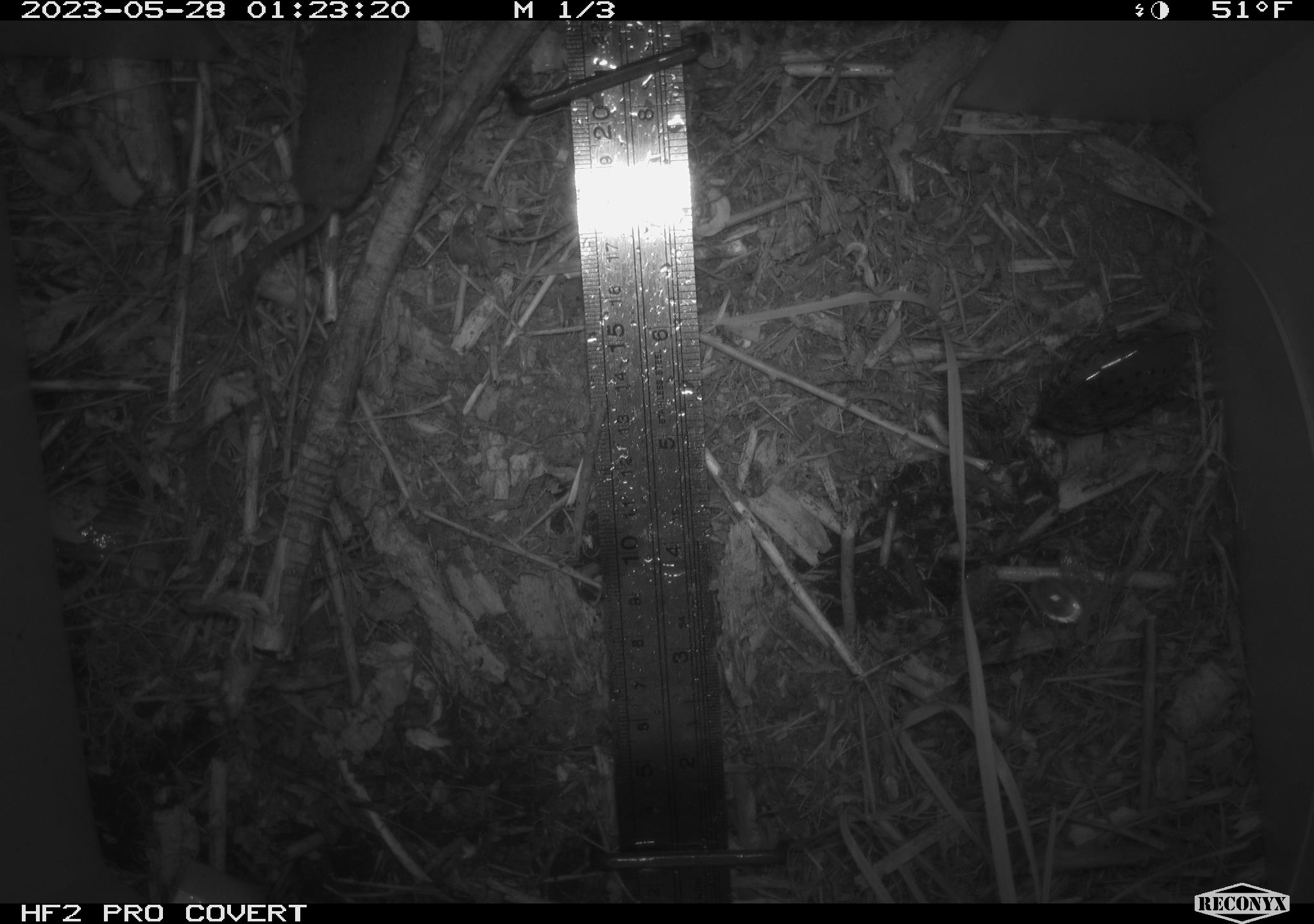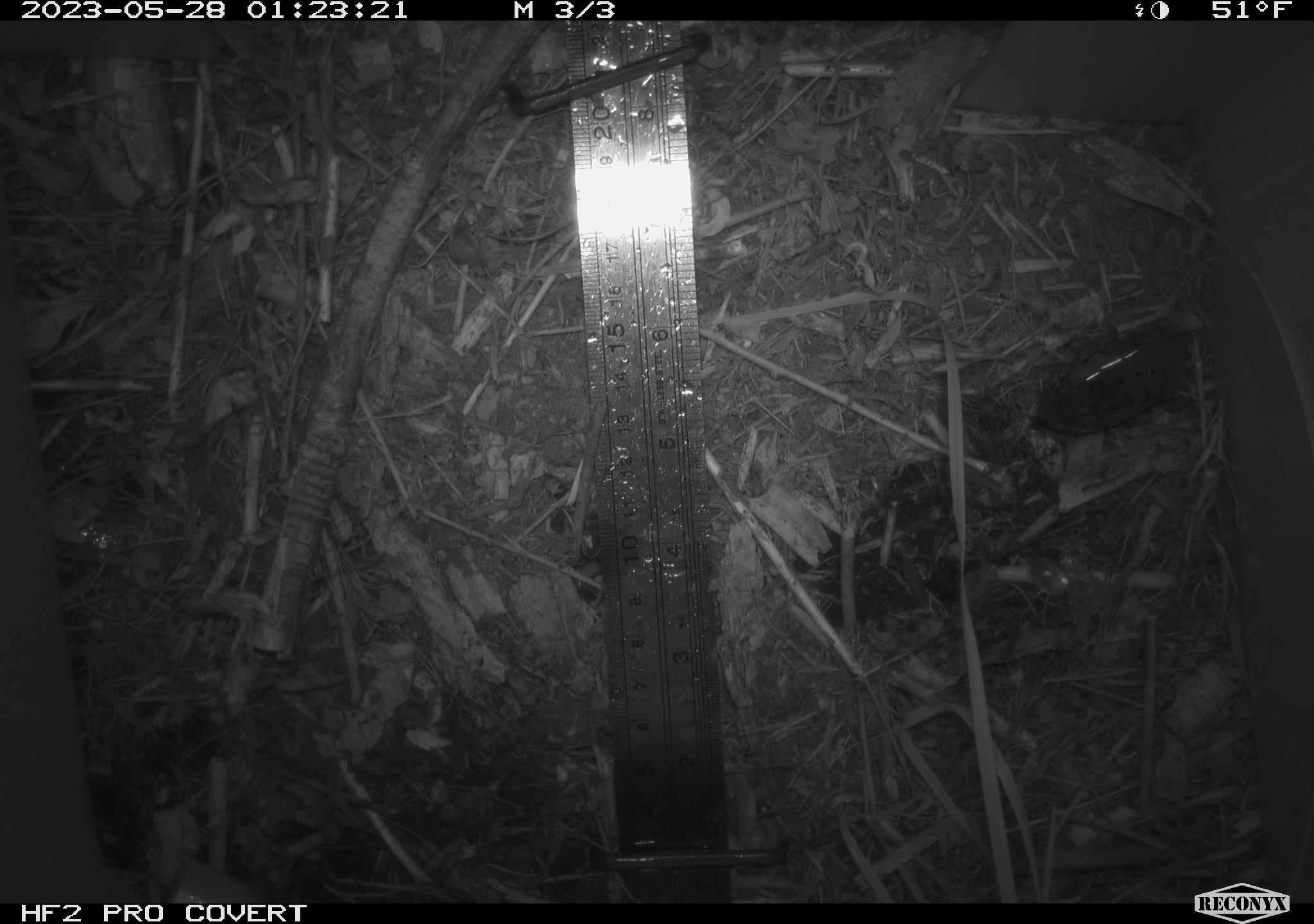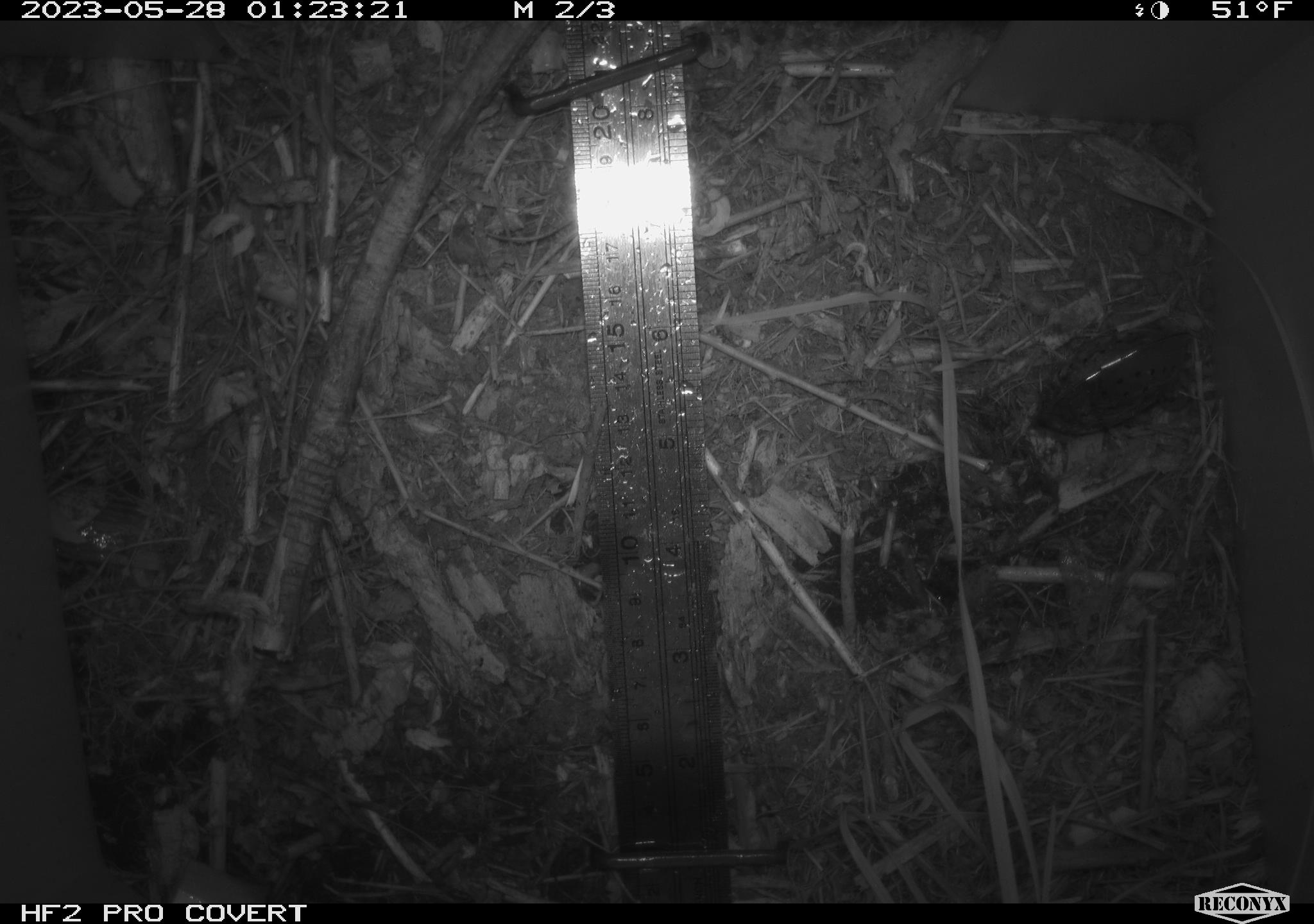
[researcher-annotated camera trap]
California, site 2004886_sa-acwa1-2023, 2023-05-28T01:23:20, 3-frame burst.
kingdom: Animalia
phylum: Chordata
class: Mammalia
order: Eulipotyphla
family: Soricidae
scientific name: Soricidae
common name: shrews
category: soricidae family